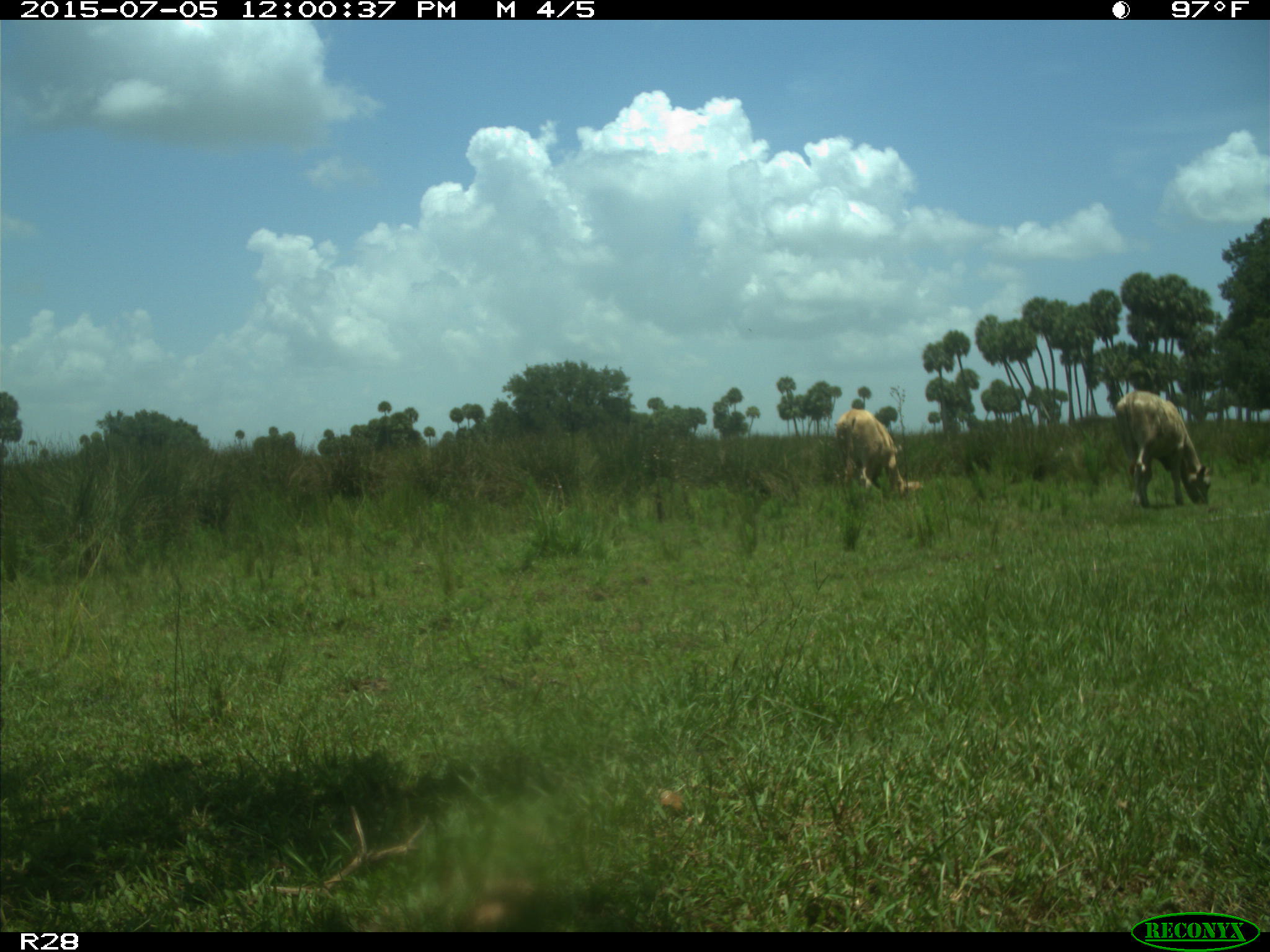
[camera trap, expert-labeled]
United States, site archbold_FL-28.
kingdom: Animalia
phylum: Chordata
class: Mammalia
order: Artiodactyla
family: Bovidae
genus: Bos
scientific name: Bos taurus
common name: domestic cow